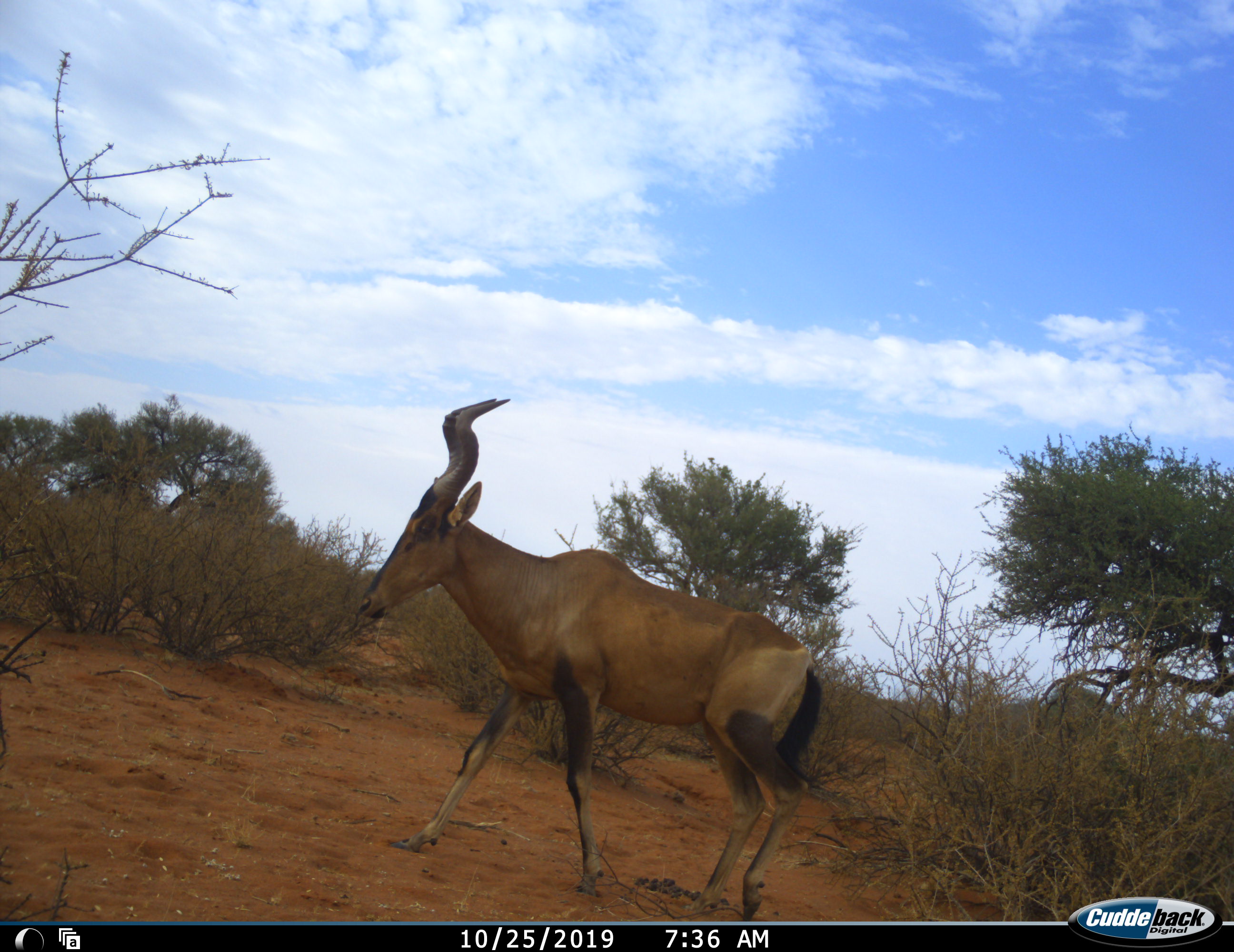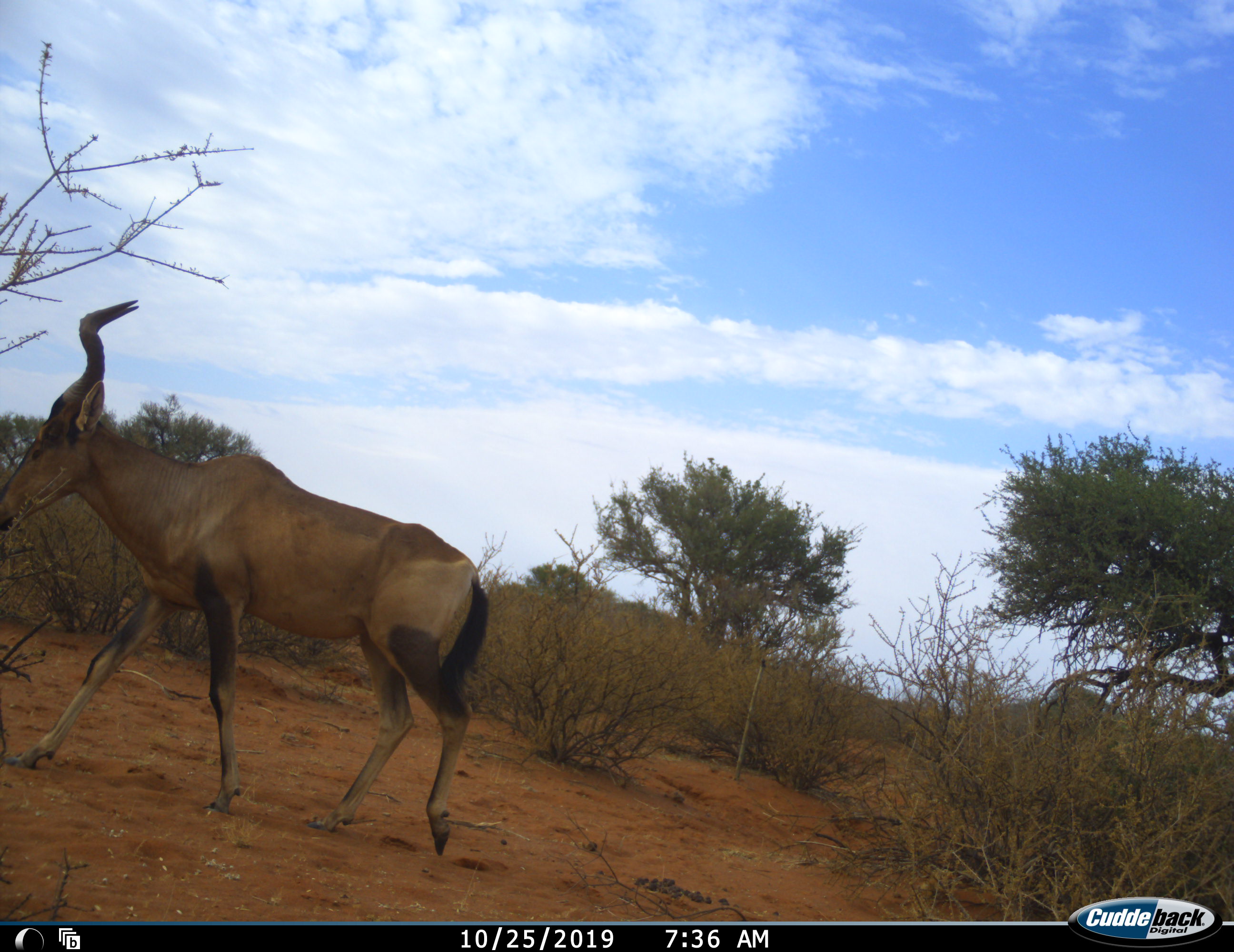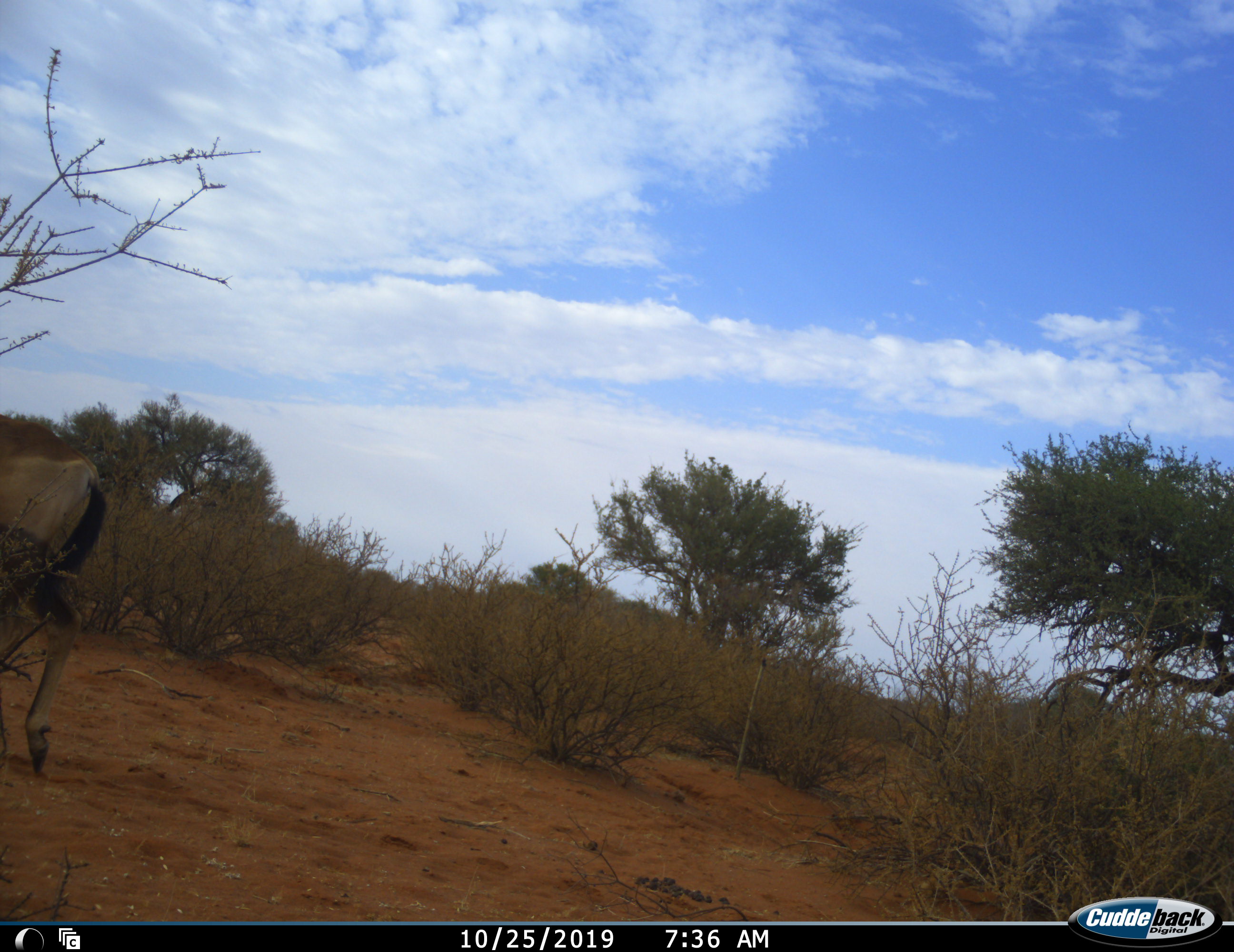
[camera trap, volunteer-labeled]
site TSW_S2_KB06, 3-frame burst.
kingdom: Animalia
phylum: Chordata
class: Mammalia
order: Artiodactyla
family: Bovidae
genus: Alcelaphus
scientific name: Alcelaphus buselaphus caama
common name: red hartebeest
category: hartebeestred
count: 1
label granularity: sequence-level